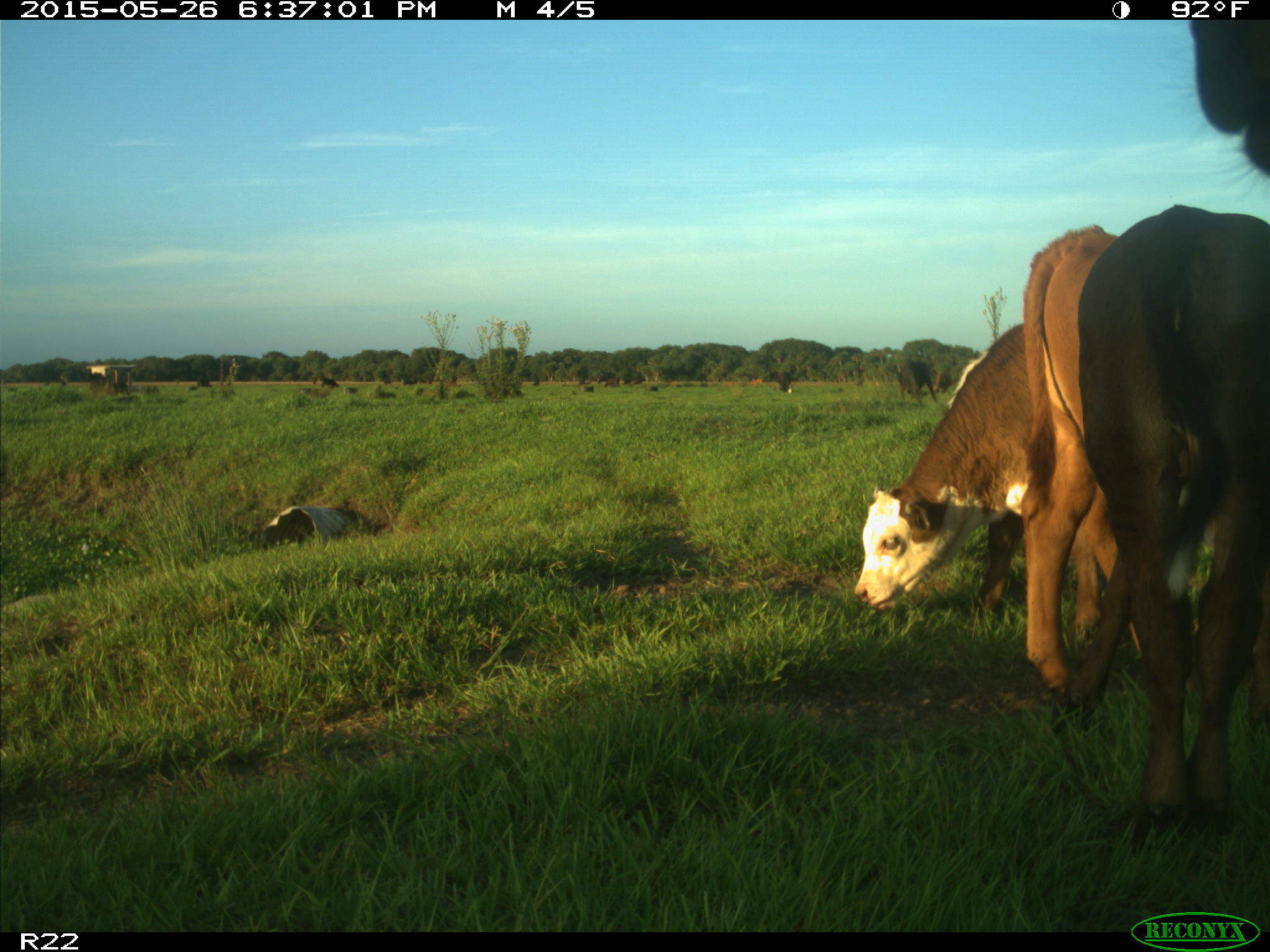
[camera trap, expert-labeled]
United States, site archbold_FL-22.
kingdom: Animalia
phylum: Chordata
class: Mammalia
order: Artiodactyla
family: Bovidae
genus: Bos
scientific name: Bos taurus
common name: domestic cow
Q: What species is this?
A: Bos taurus (domestic cow).